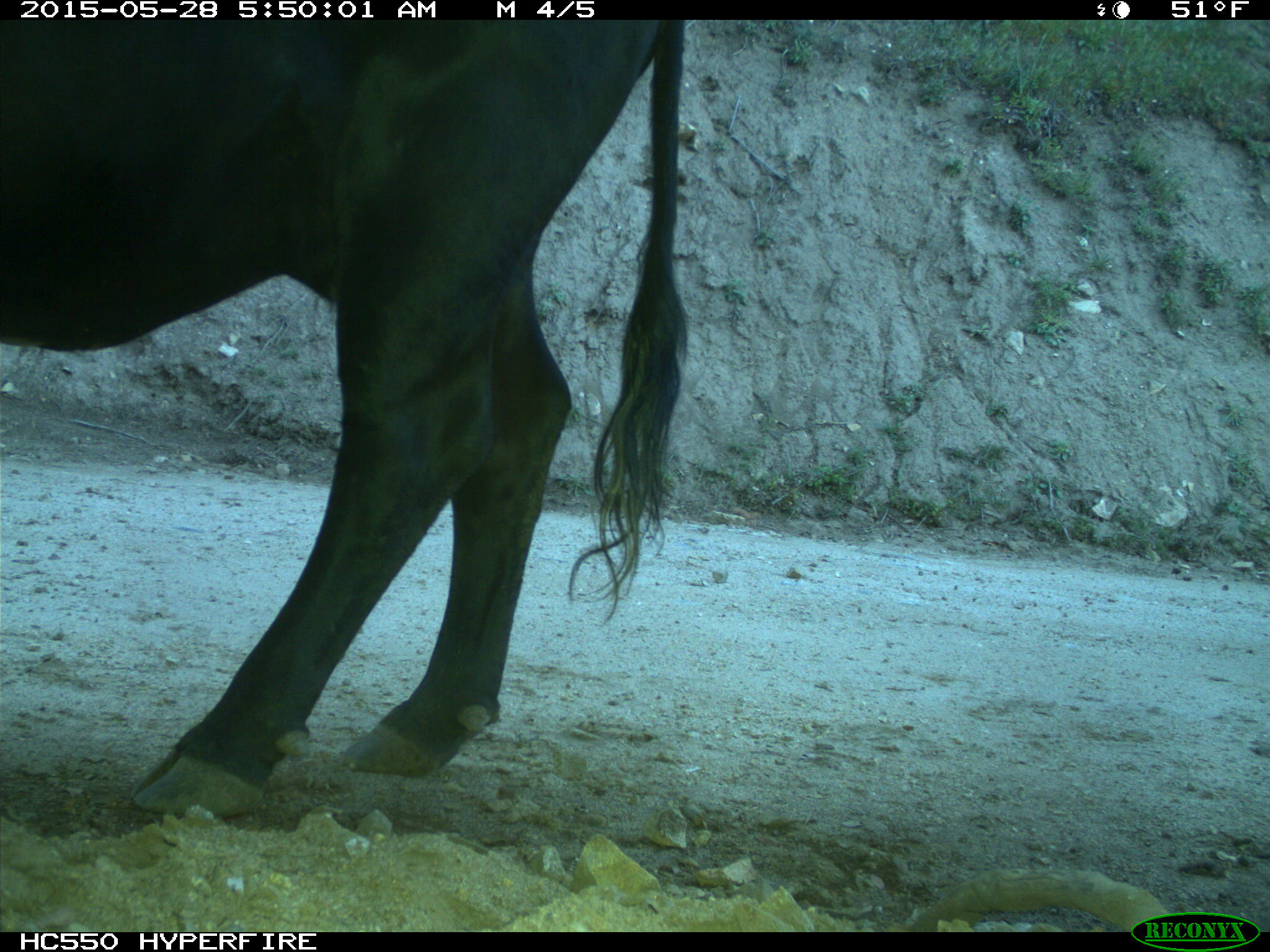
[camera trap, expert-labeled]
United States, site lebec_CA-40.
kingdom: Animalia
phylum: Chordata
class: Mammalia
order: Artiodactyla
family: Bovidae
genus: Bos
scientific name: Bos taurus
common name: domestic cow